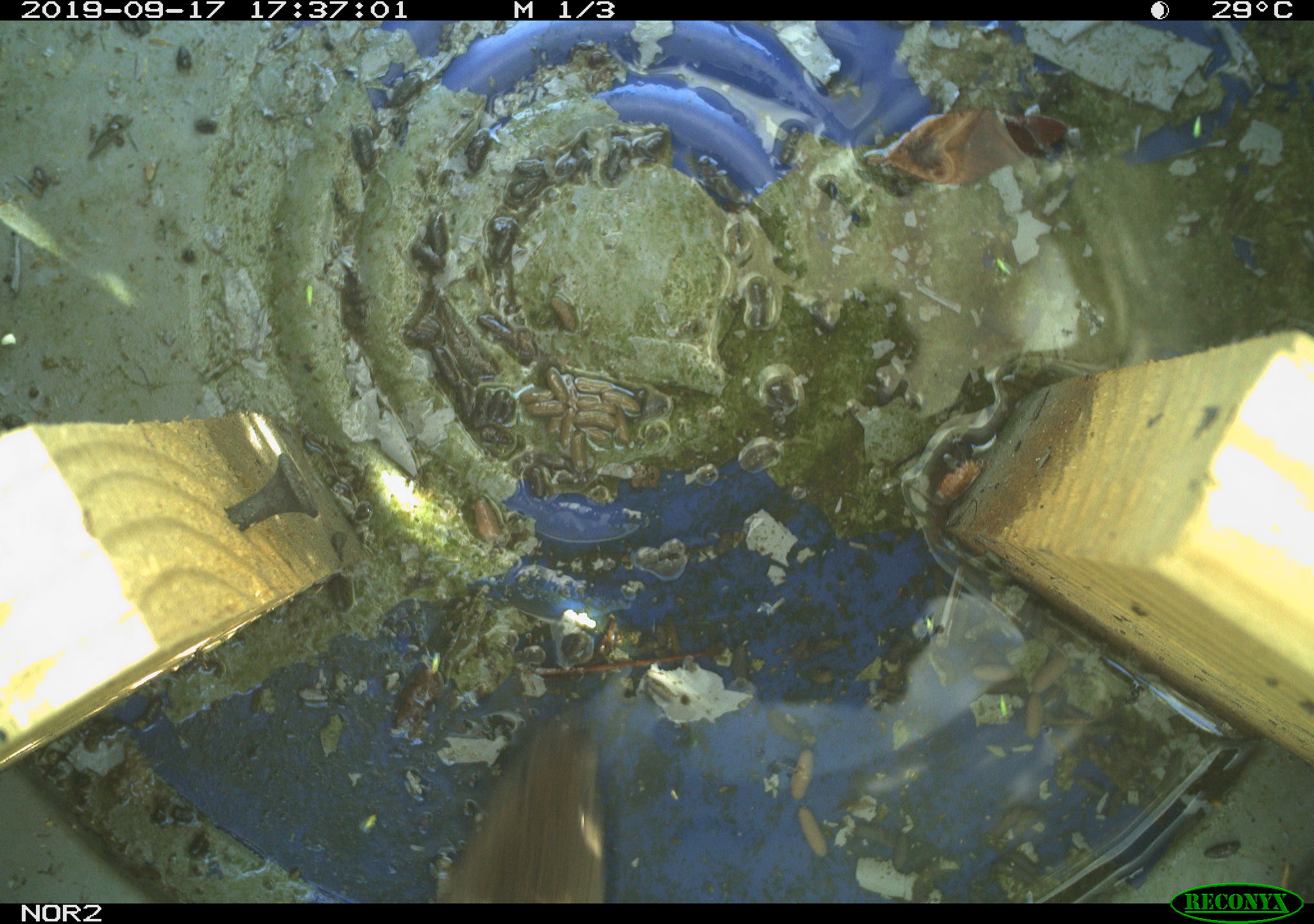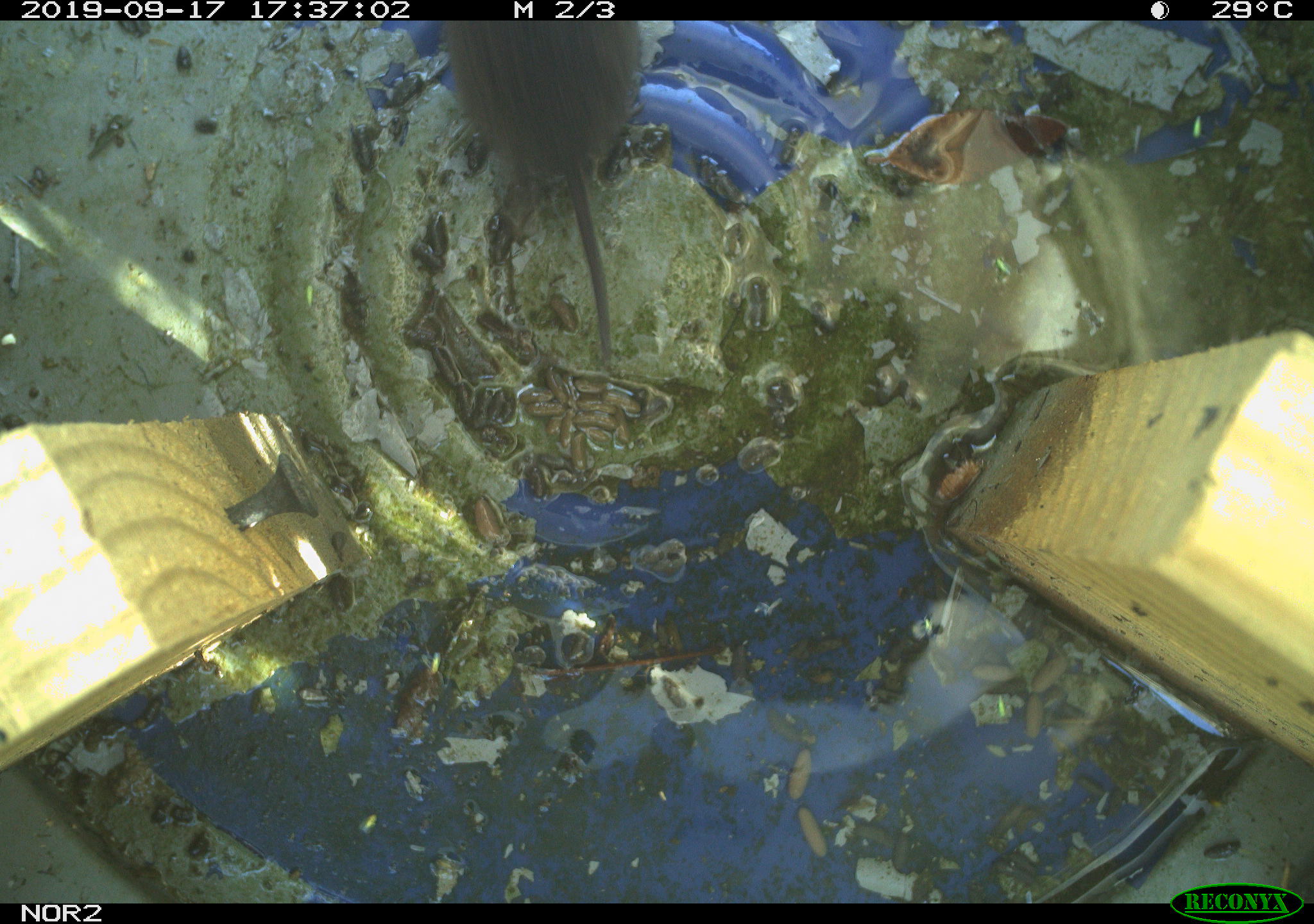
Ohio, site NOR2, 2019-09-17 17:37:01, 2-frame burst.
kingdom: Animalia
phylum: Chordata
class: Mammalia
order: Rodentia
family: Cricetidae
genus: Microtus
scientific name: Microtus pennsylvanicus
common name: meadow vole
Meadow vole (Microtus pennsylvanicus).